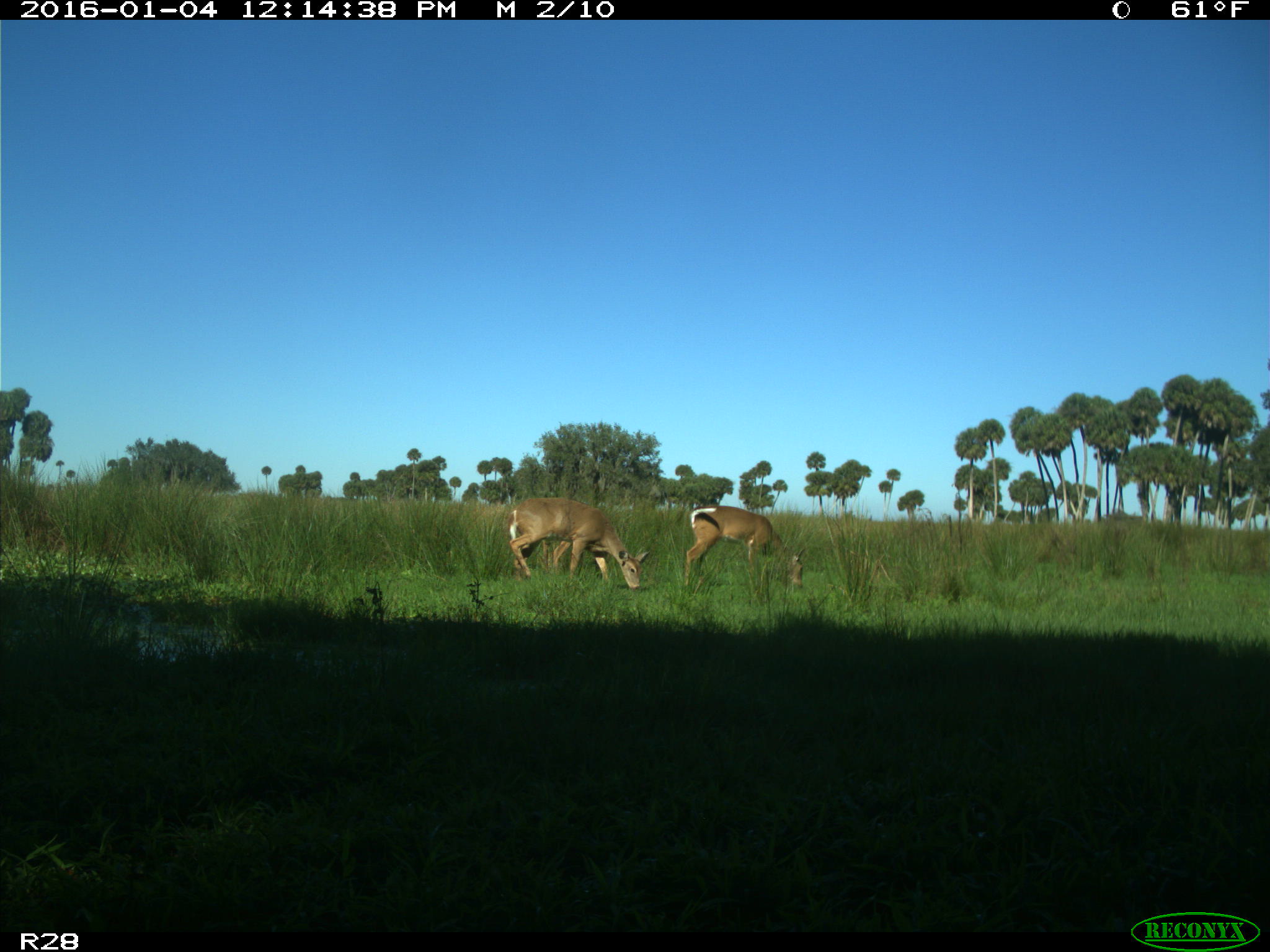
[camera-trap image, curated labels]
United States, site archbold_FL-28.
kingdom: Animalia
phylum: Chordata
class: Mammalia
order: Artiodactyla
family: Cervidae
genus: Odocoileus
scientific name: Odocoileus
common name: deer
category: unidentified deer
Unidentified deer (deer) (Odocoileus).